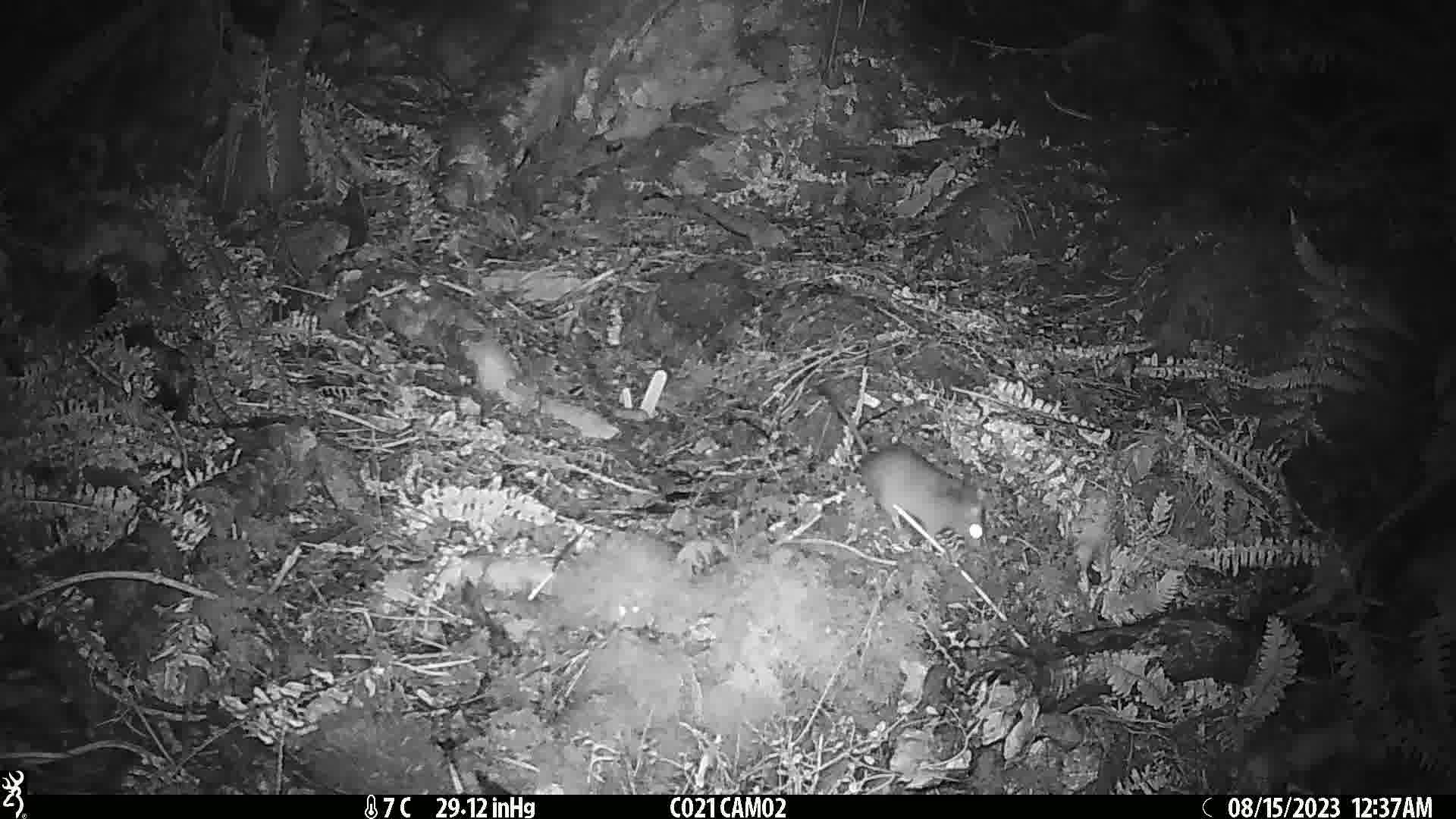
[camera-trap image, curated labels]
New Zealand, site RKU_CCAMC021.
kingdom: Animalia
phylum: Chordata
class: Mammalia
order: Rodentia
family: Muridae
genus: Rattus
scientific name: Rattus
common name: rat